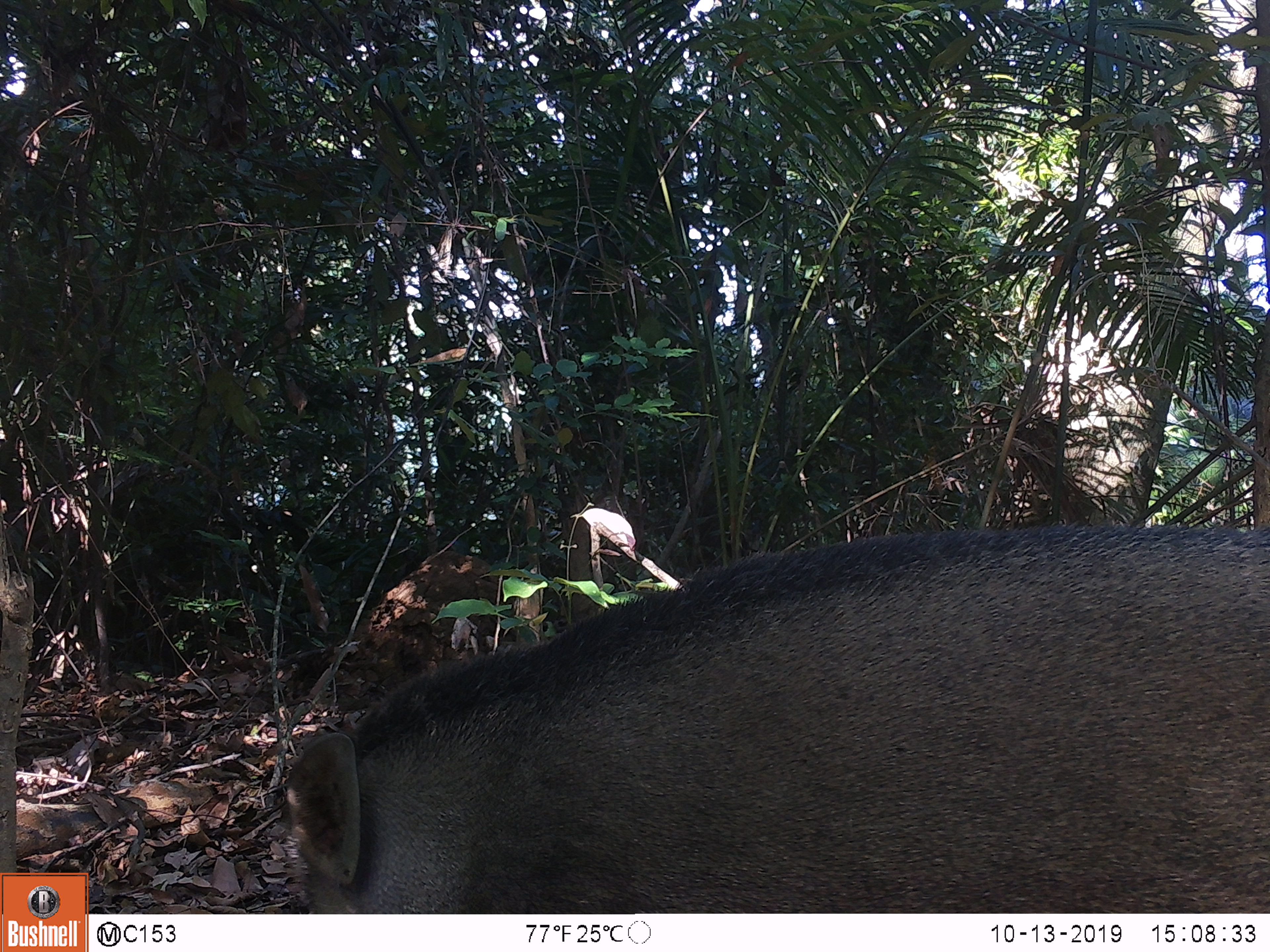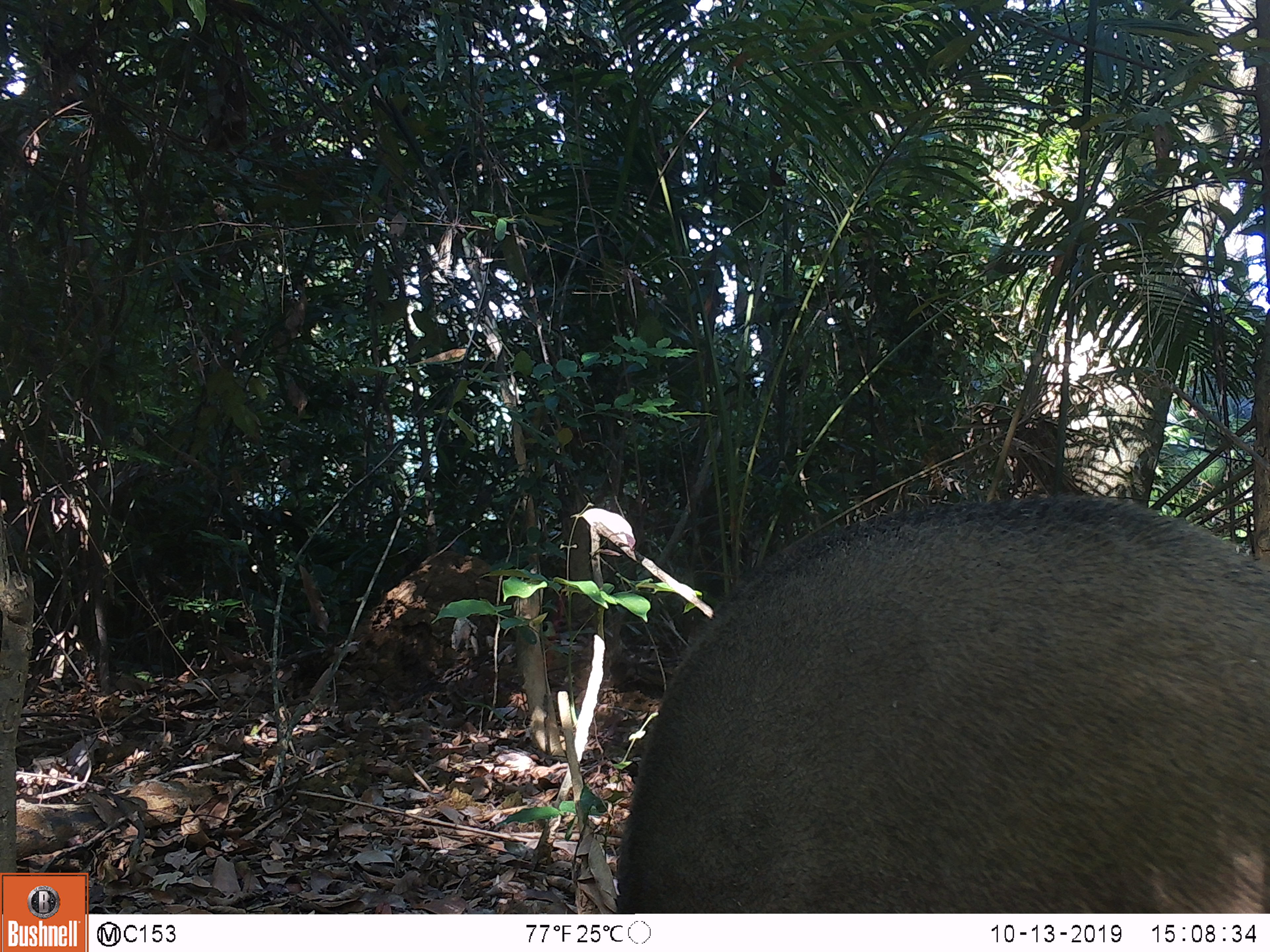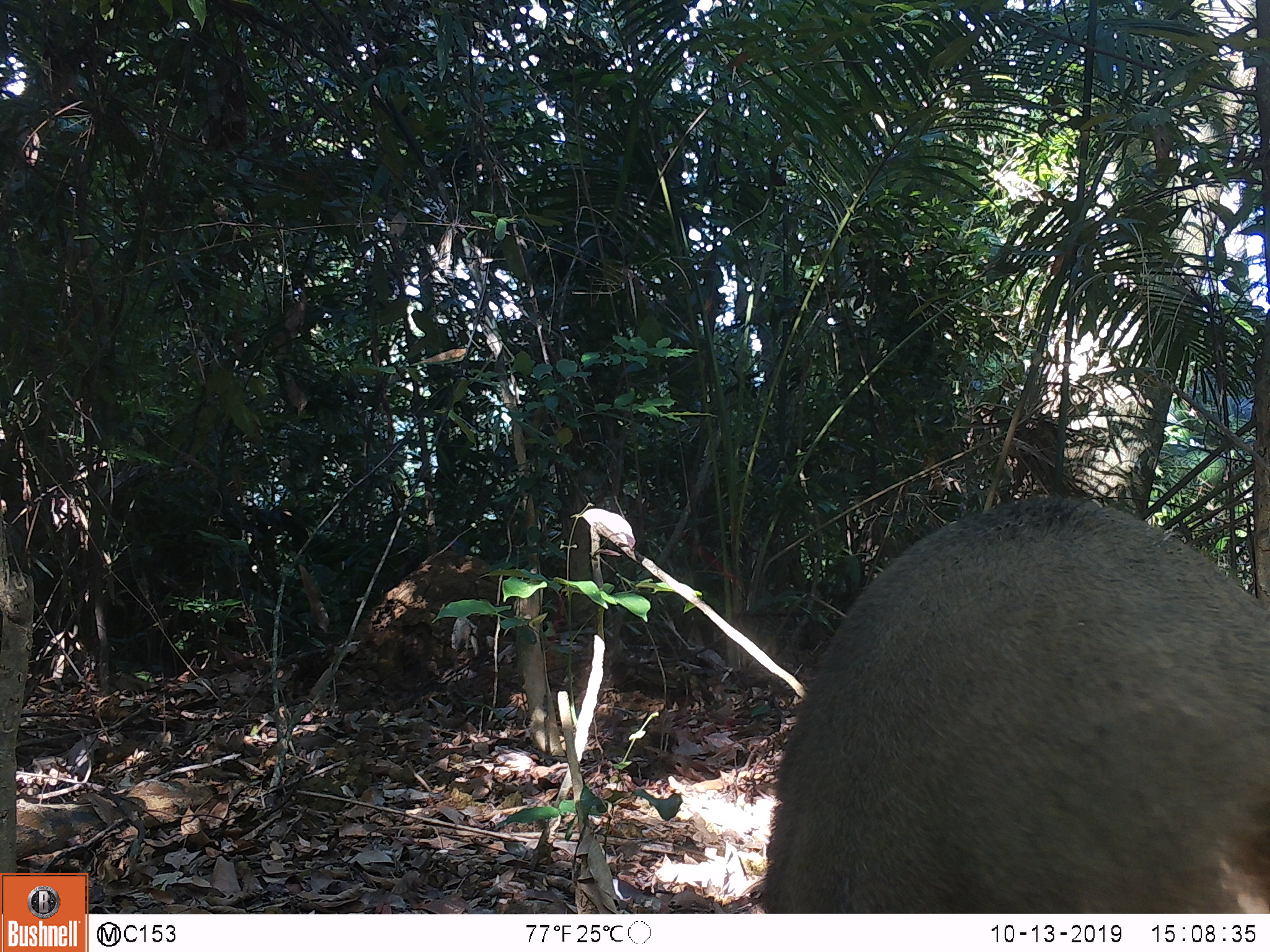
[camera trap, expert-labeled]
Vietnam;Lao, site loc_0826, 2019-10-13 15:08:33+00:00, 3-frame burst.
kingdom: Animalia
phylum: Chordata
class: Mammalia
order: Artiodactyla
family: Suidae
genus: Sus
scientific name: Sus scrofa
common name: eurasian wild pig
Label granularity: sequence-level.